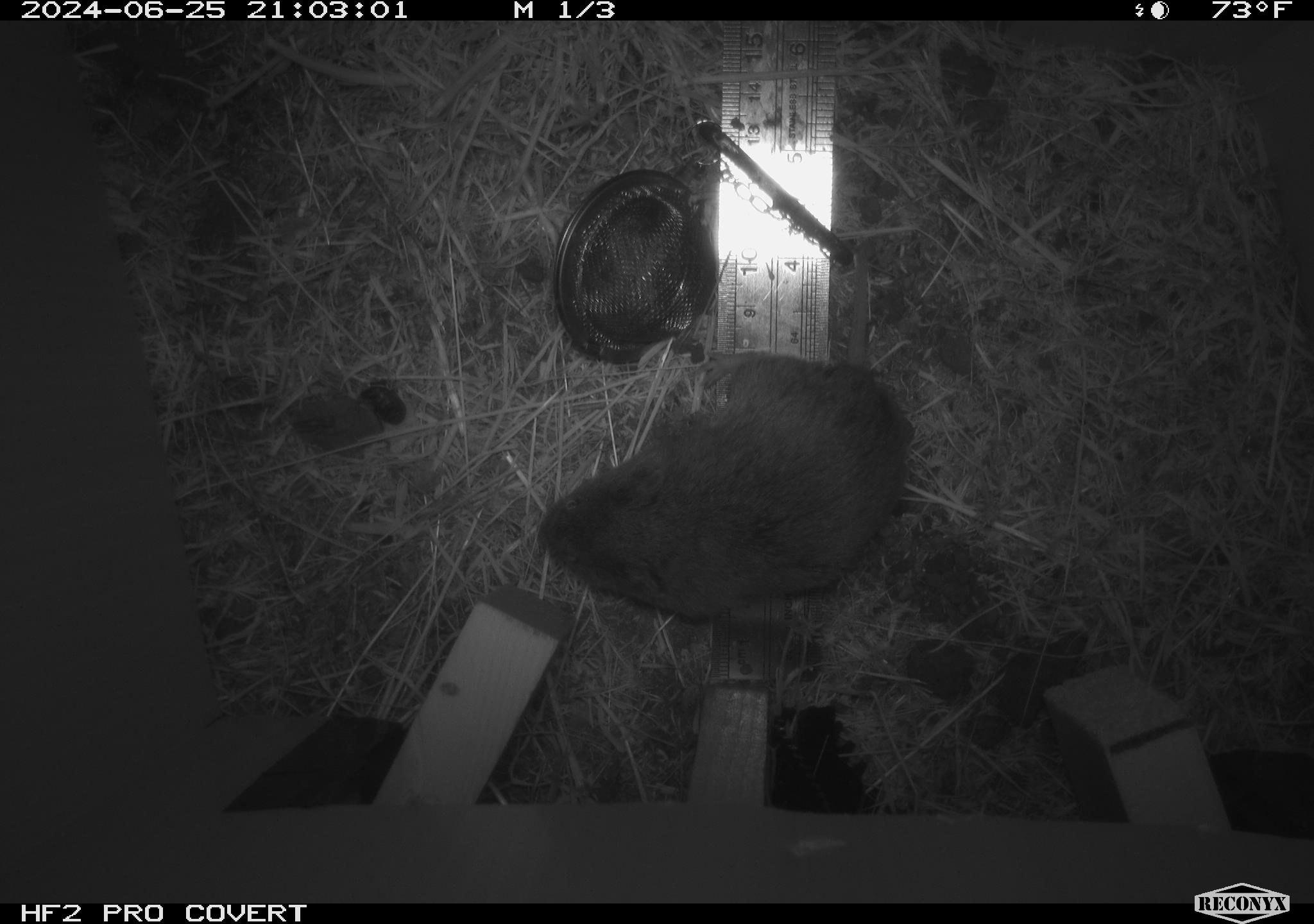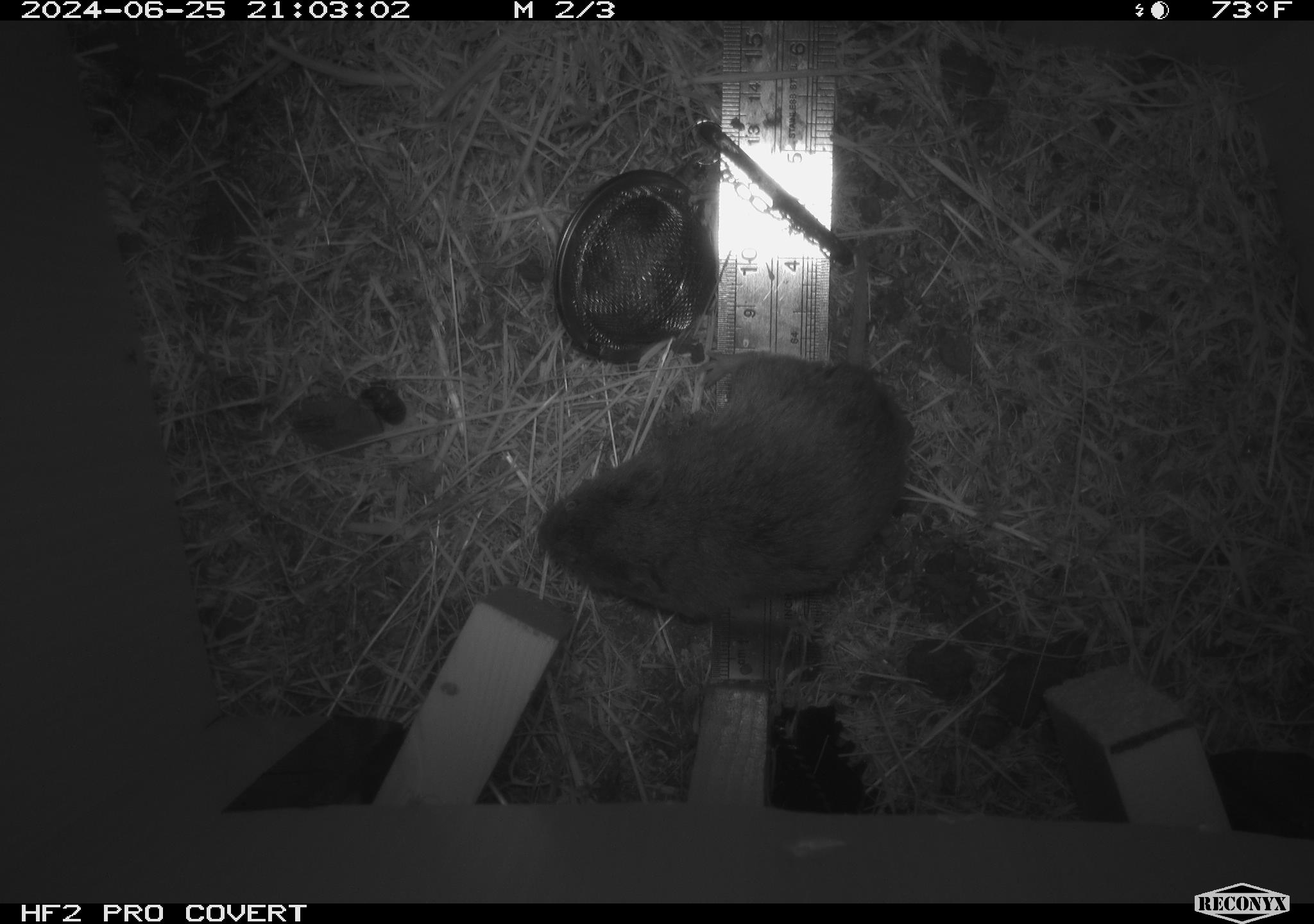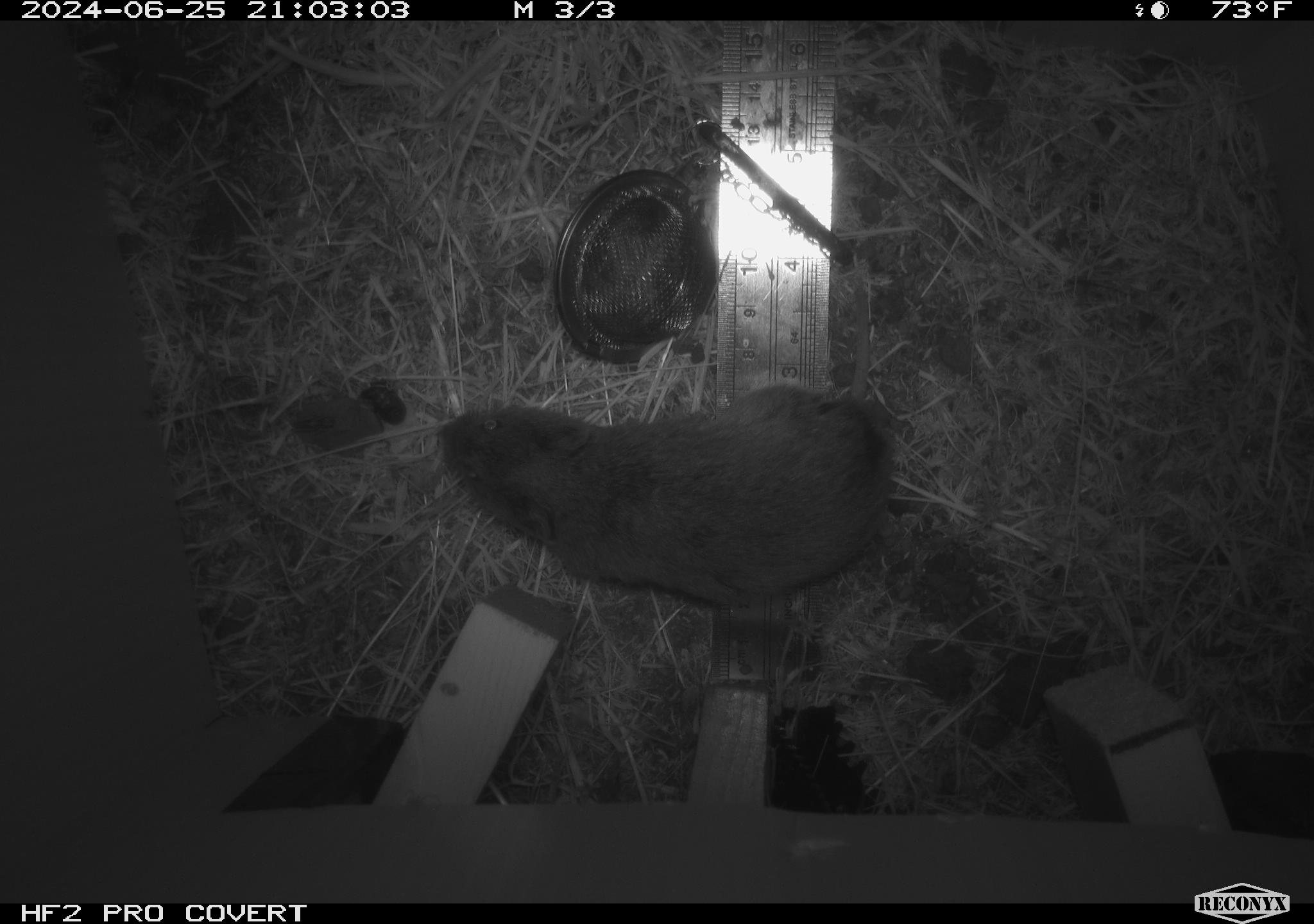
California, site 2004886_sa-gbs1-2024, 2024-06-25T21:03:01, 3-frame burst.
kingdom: Animalia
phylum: Chordata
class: Mammalia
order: Rodentia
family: Cricetidae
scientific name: Arvicolinae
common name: voles, lemmings, and muskrats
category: arvicolinae subfamily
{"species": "arvicolinae subfamily (voles, lemmings, and muskrats) (Arvicolinae)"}